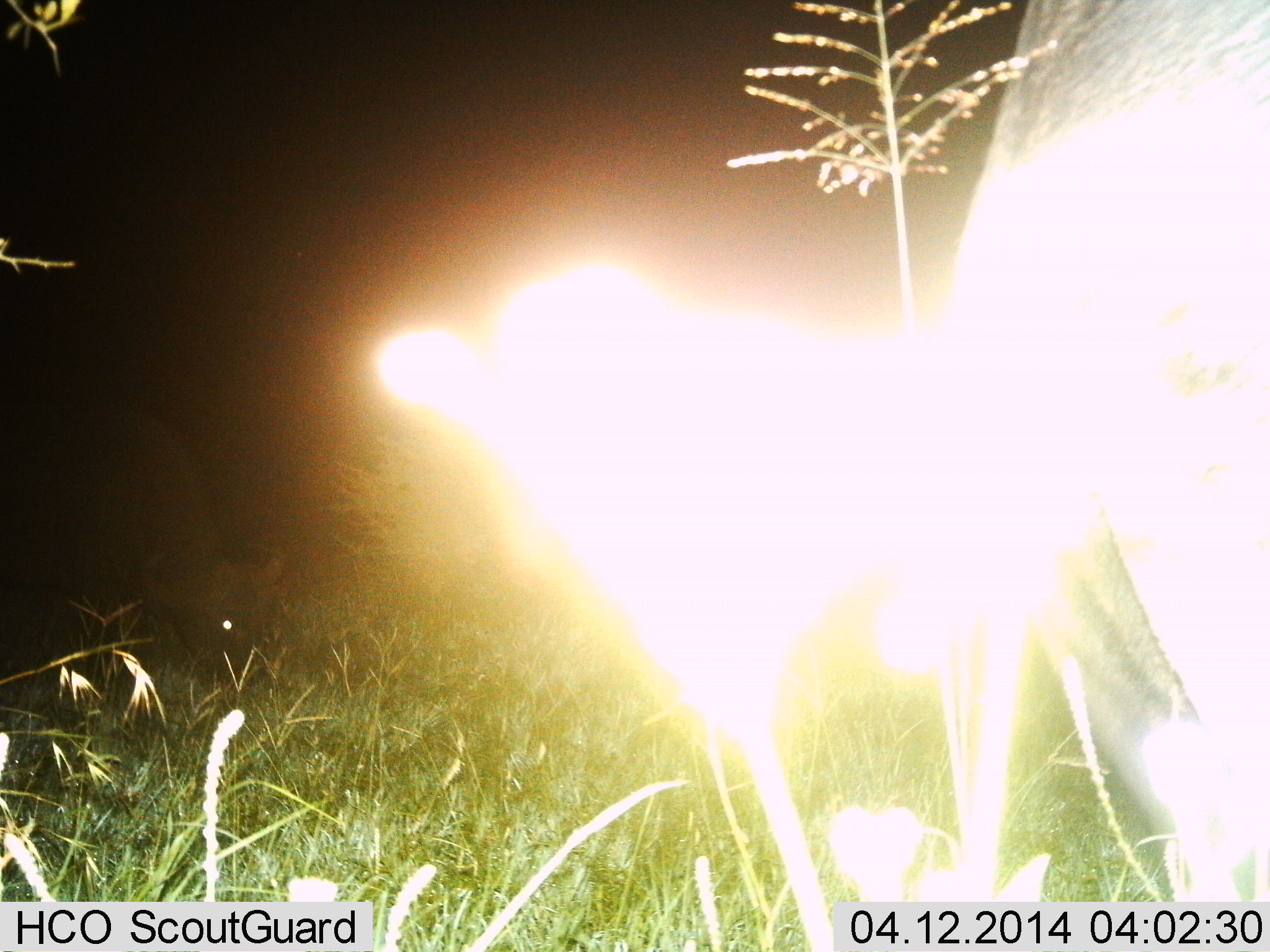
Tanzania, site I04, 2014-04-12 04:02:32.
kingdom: Animalia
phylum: Chordata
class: Mammalia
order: Artiodactyla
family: Bovidae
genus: Syncerus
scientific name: Syncerus caffer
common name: cape buffalo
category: buffalo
Buffalo (cape buffalo) (Syncerus caffer), count 2. Behavior (volunteer vote fractions): standing 60%, resting 0%, moving 0%, interacting 0%. Young present (vote fraction): 20%. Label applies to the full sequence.